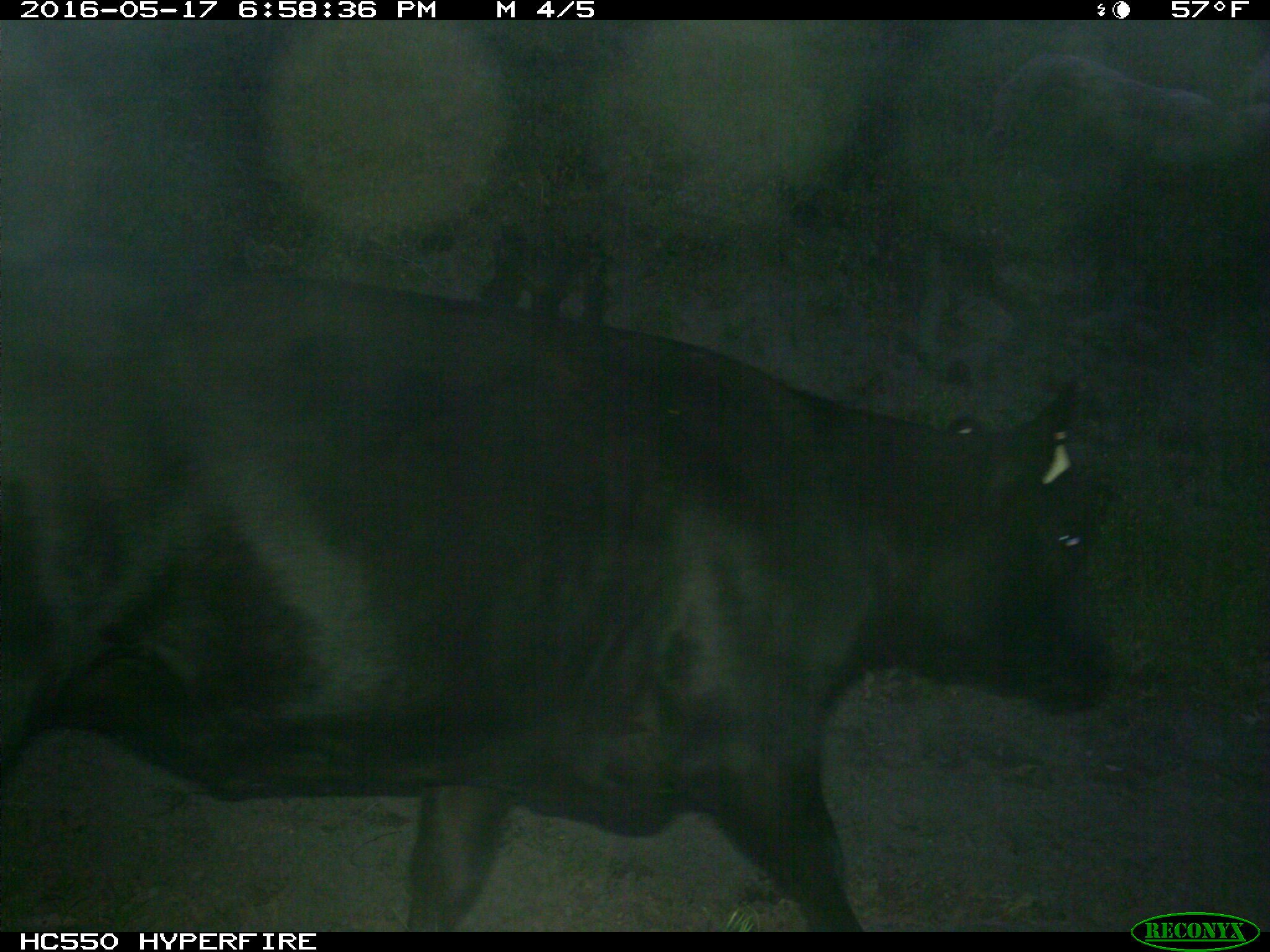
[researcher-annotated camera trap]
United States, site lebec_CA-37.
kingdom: Animalia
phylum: Chordata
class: Mammalia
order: Artiodactyla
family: Bovidae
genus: Bos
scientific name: Bos taurus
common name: domestic cow